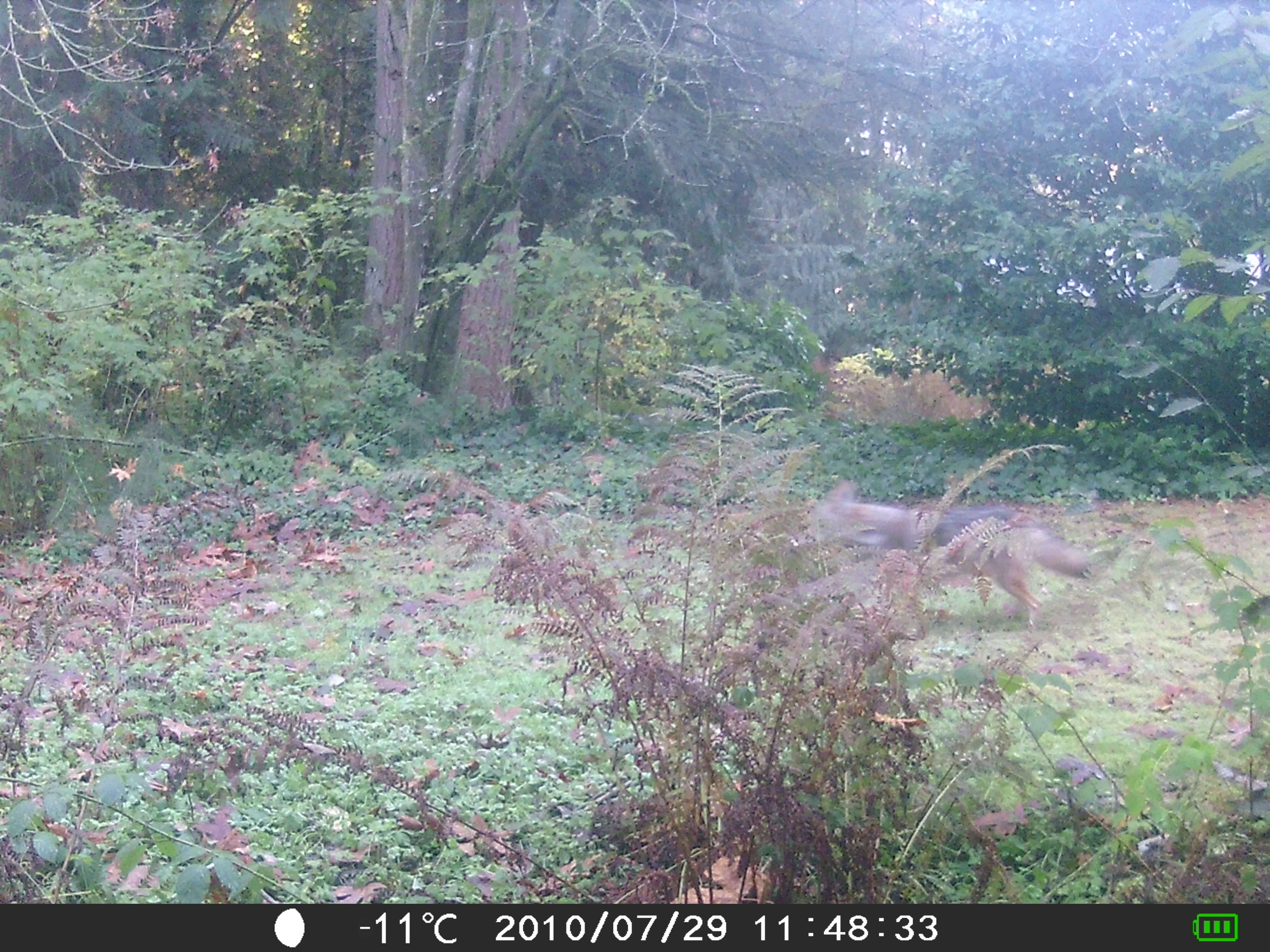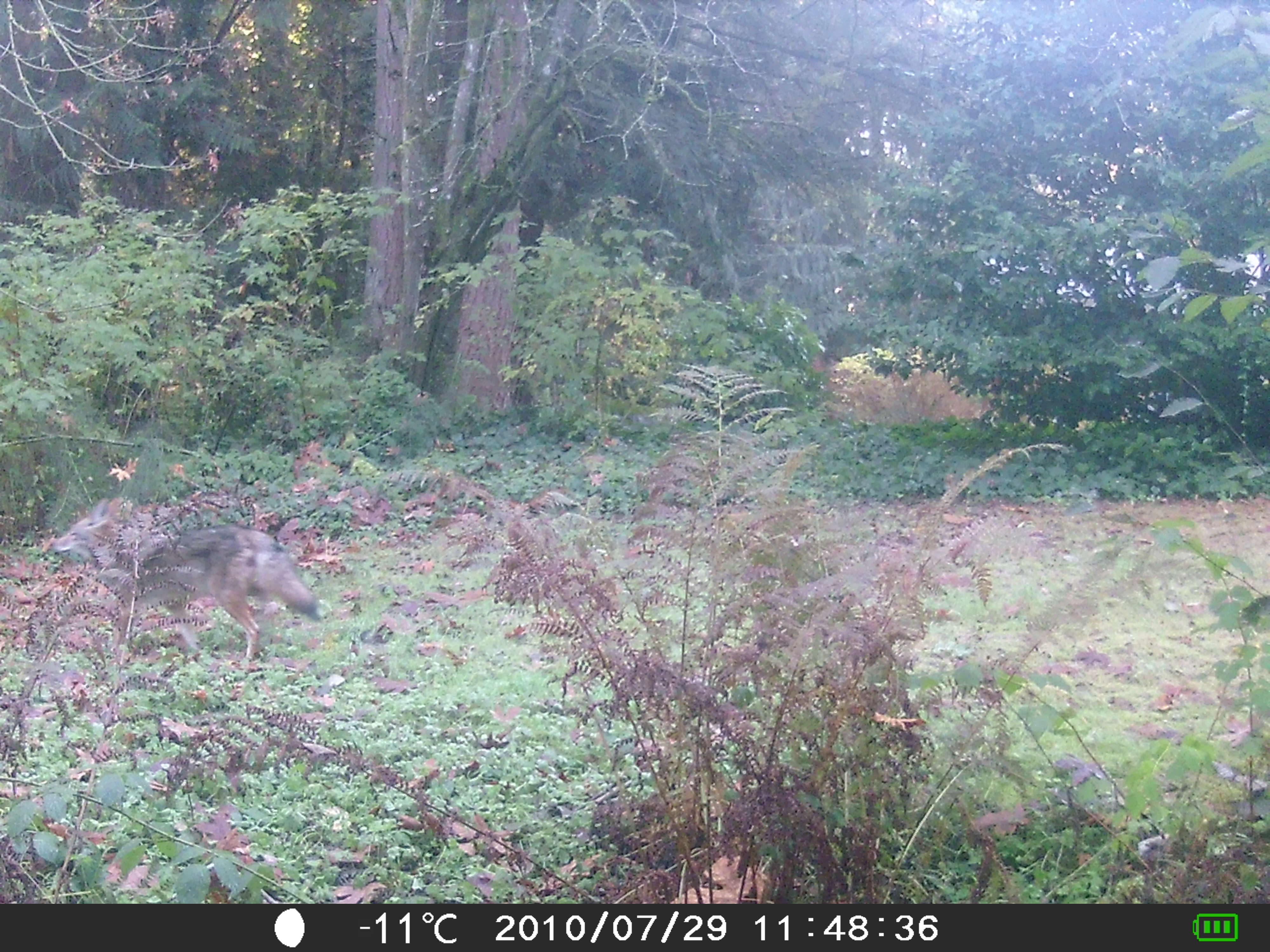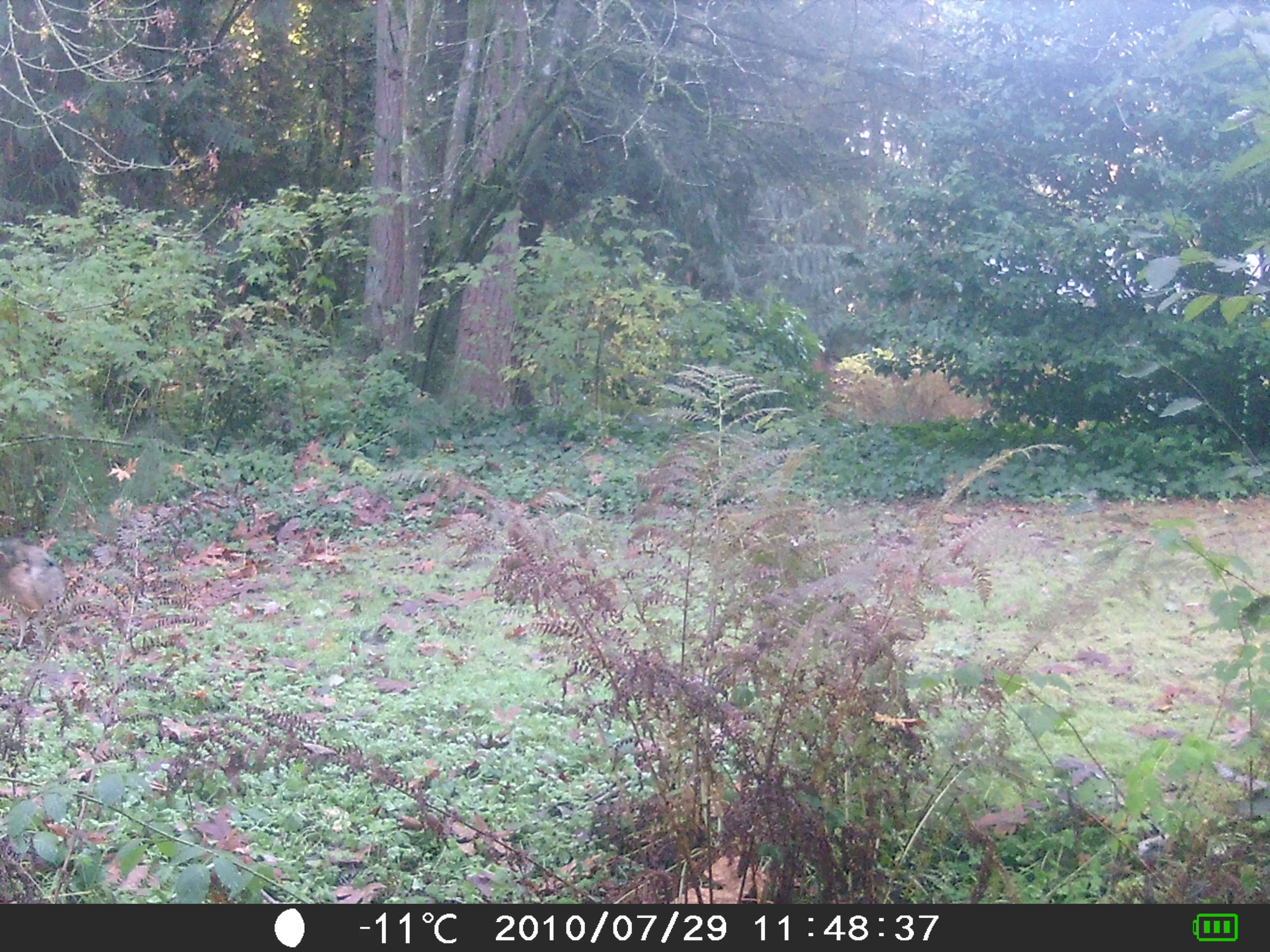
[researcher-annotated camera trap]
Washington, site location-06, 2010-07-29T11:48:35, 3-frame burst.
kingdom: Animalia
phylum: Chordata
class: Mammalia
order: Carnivora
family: Canidae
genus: Canis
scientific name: Canis latrans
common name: coyote